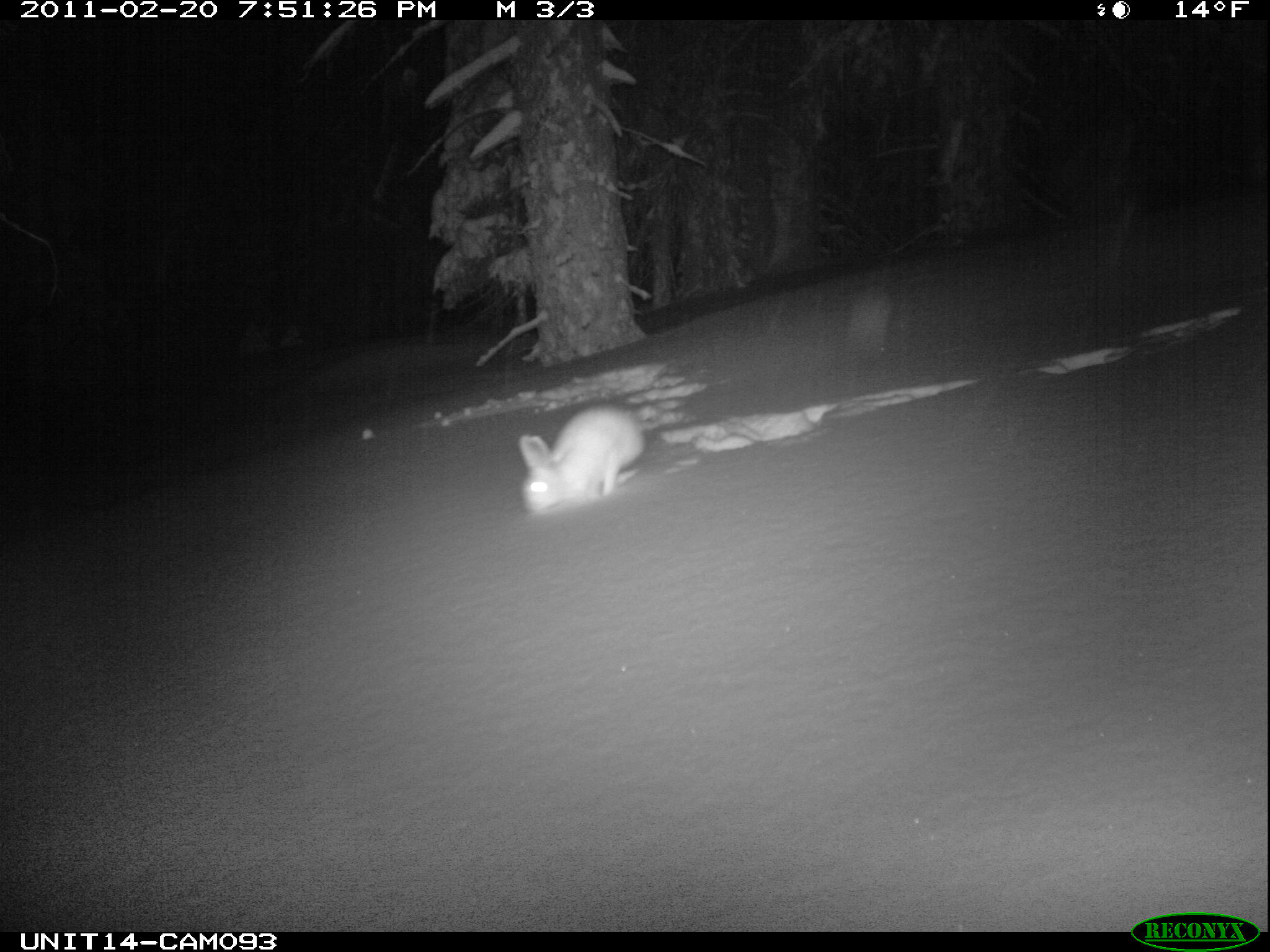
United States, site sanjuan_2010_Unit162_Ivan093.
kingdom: Animalia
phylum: Chordata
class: Mammalia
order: Lagomorpha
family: Leporidae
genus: Lepus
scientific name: Lepus americanus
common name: snowshoe hare